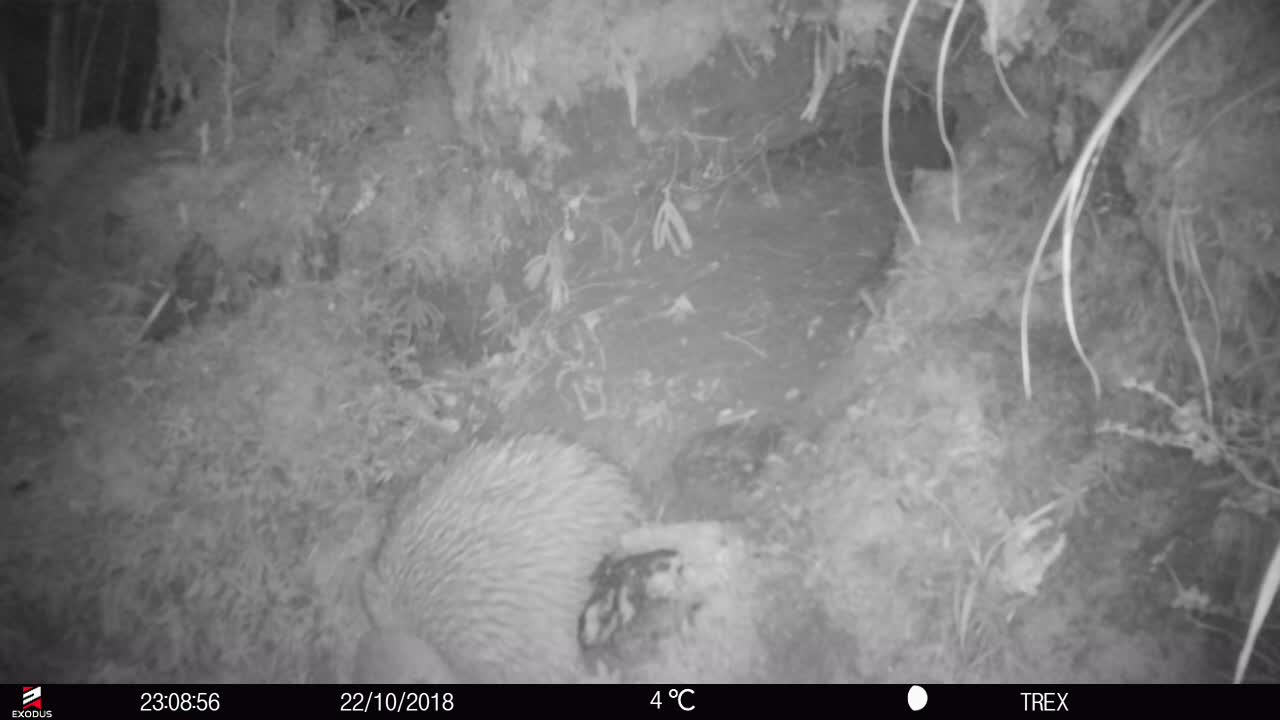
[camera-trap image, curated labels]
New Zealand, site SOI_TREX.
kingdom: Animalia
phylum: Chordata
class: Aves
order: Apterygiformes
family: Apterygidae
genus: Apteryx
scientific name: Apteryx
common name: kiwi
Kiwi (Apteryx).